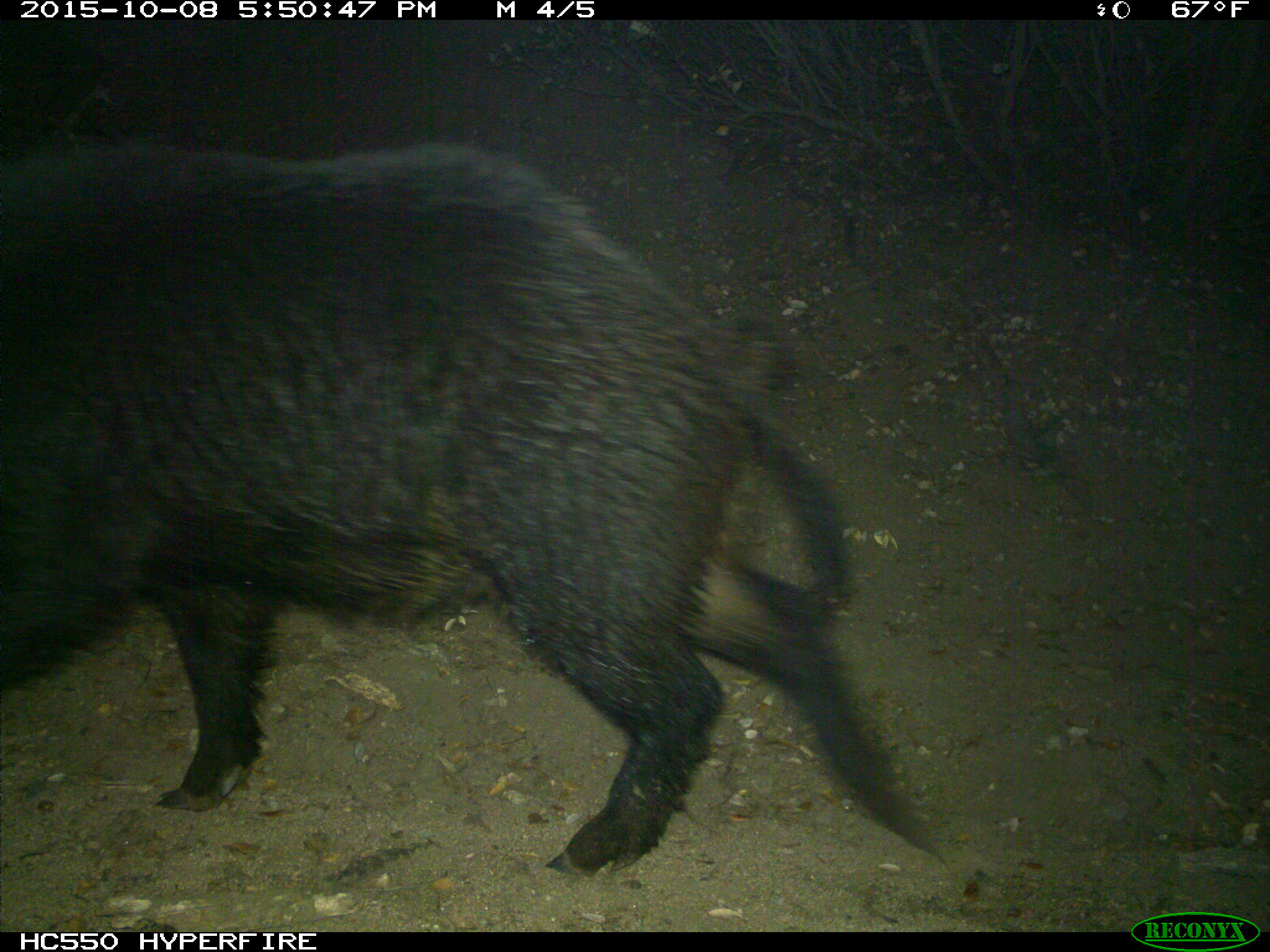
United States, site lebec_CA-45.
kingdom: Animalia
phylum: Chordata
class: Mammalia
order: Artiodactyla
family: Suidae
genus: Sus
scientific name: Sus scrofa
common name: wild boar